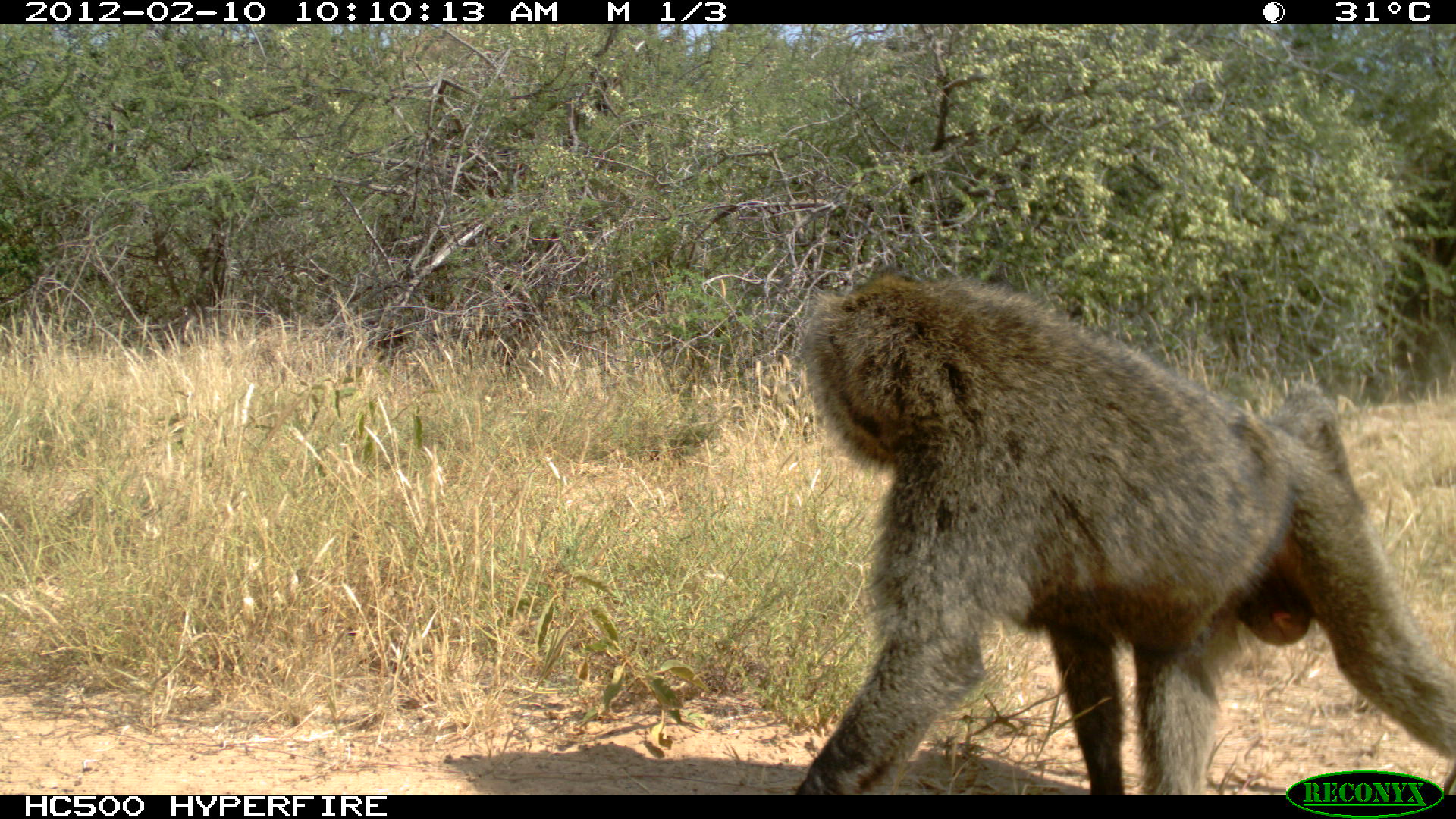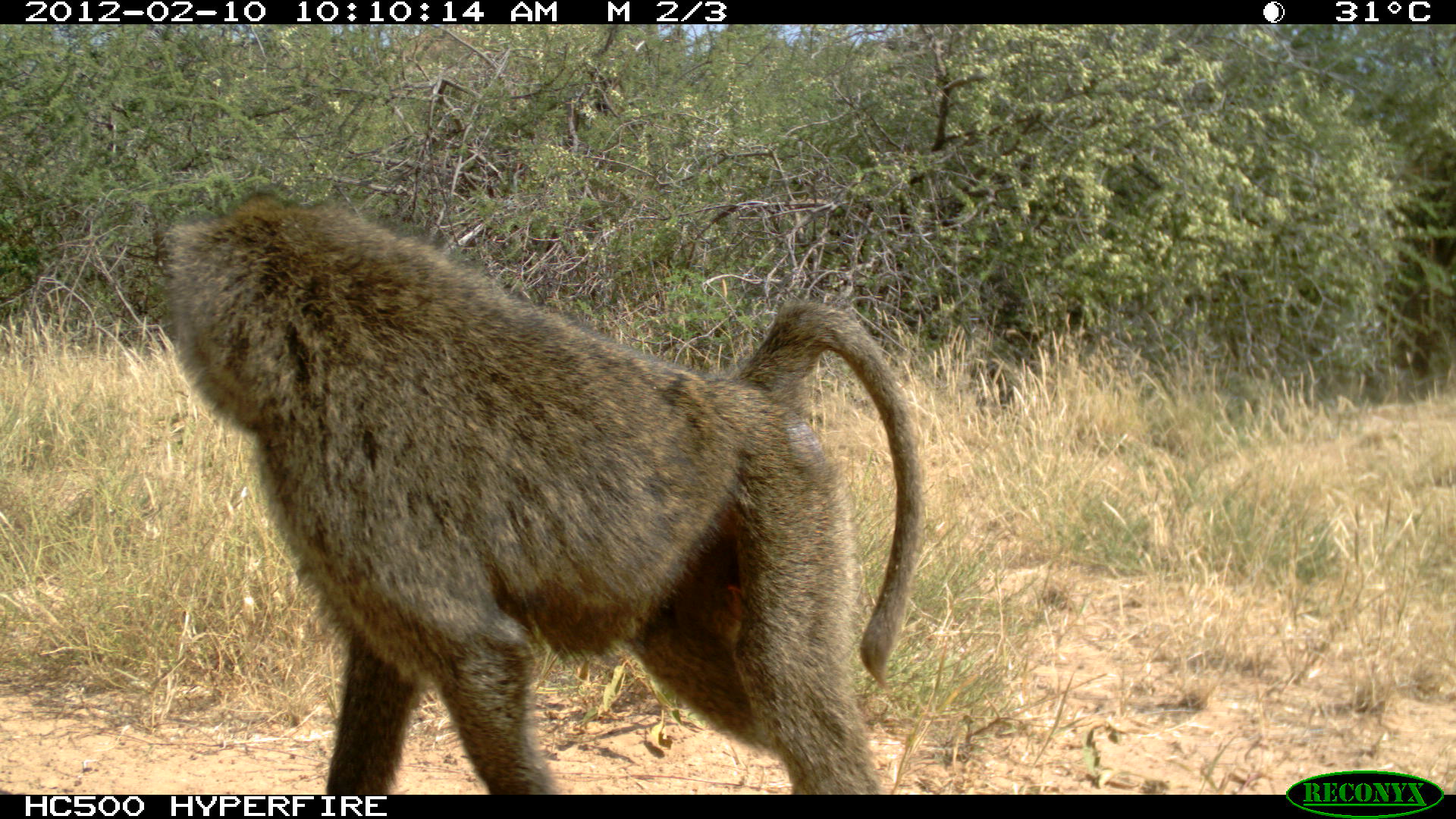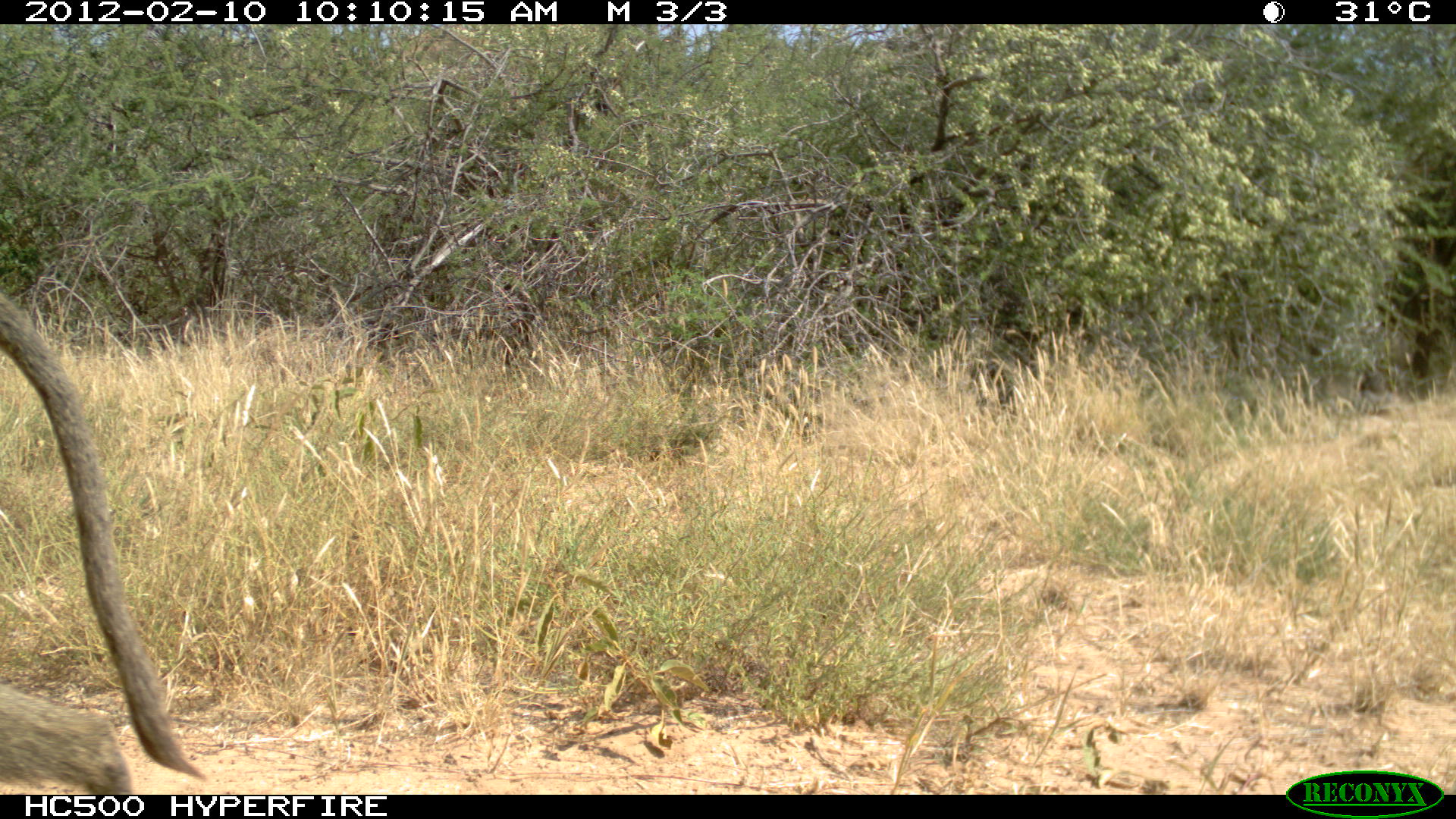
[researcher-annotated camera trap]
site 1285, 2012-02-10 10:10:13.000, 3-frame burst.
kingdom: Animalia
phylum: Chordata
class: Mammalia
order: Primates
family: Cercopithecidae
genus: Papio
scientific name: Papio anubis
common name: olive baboon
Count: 1.